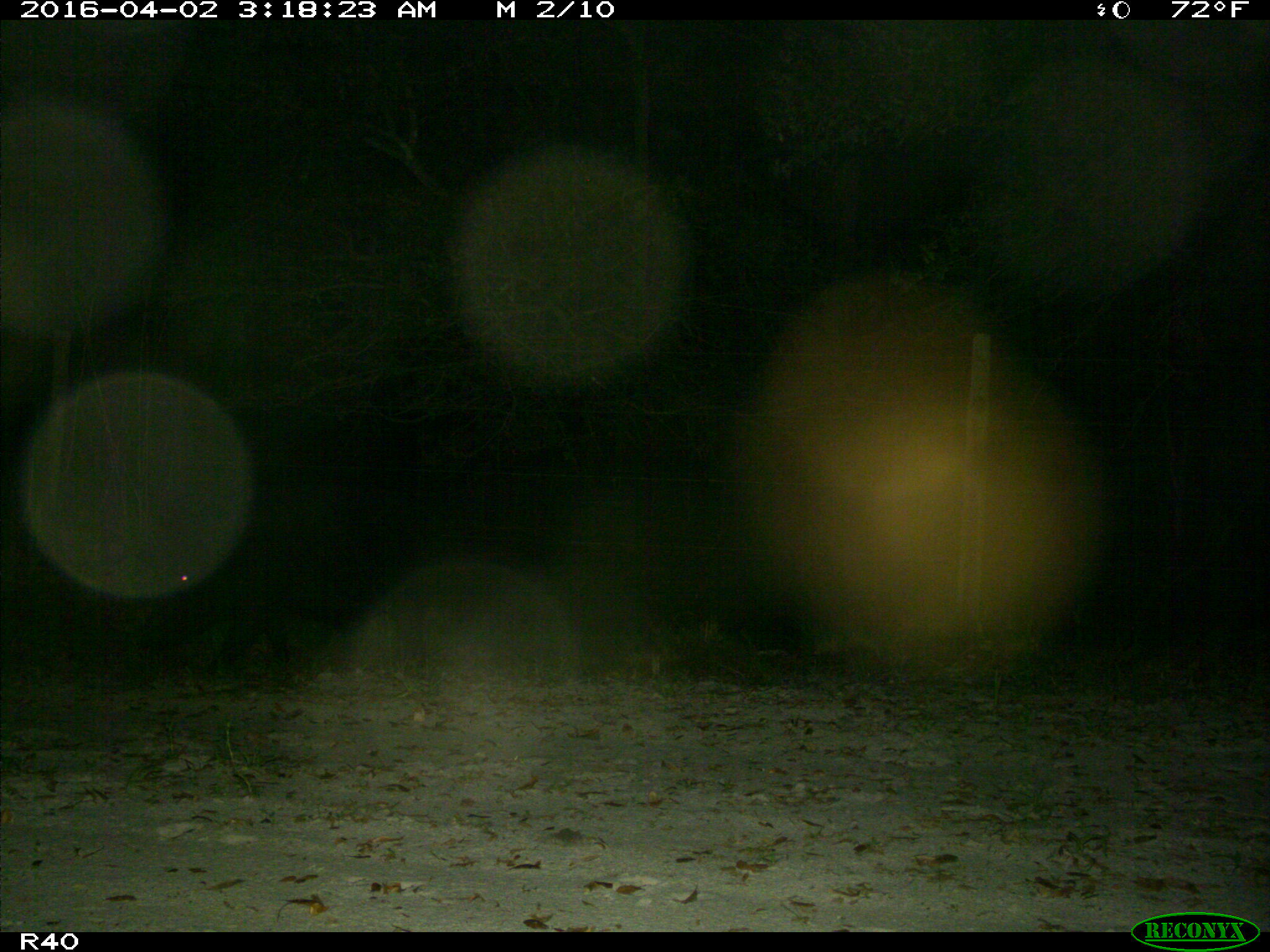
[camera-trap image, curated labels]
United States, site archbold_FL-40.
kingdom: Animalia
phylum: Chordata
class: Mammalia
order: Artiodactyla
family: Suidae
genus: Sus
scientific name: Sus scrofa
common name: wild boar